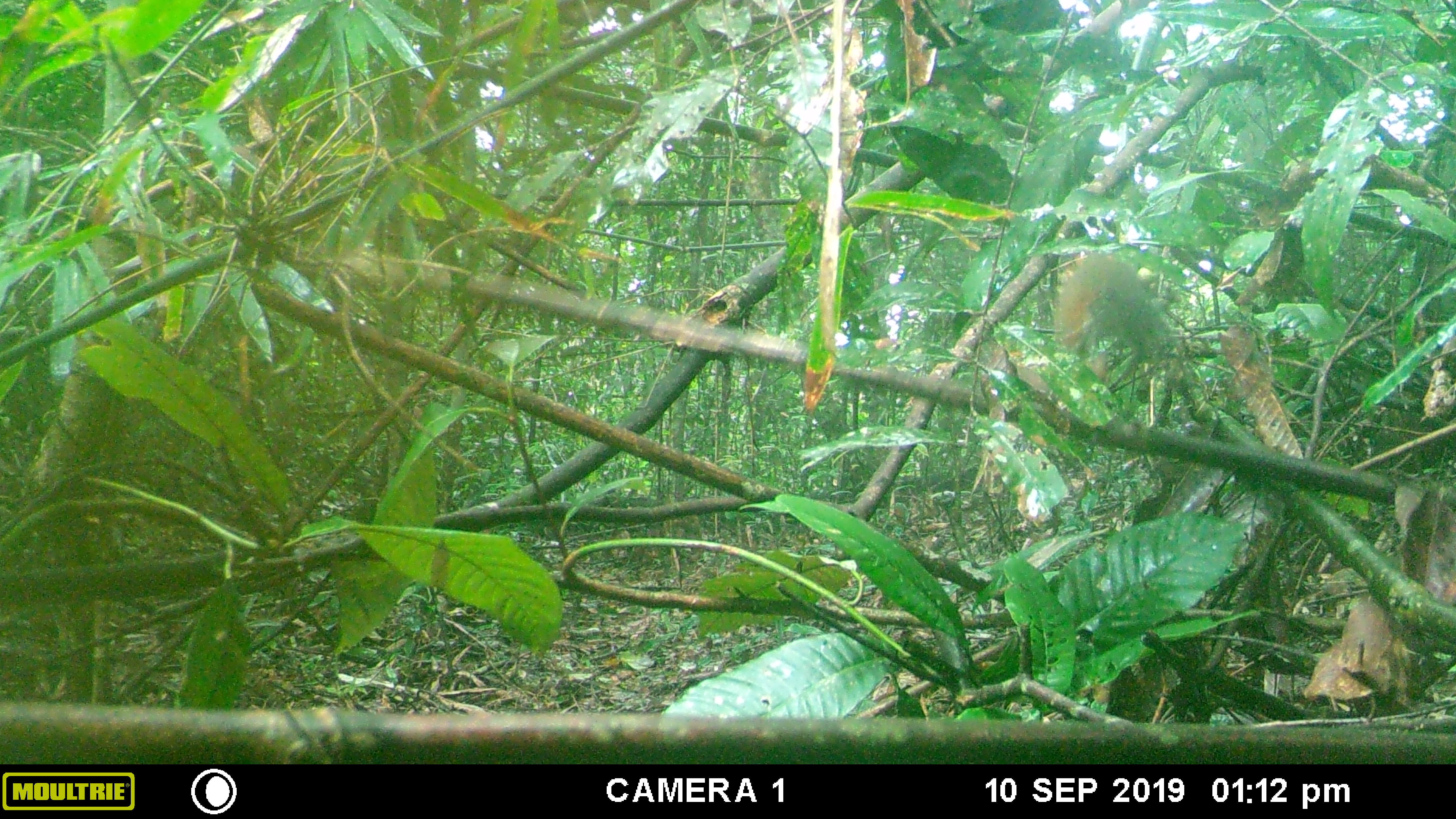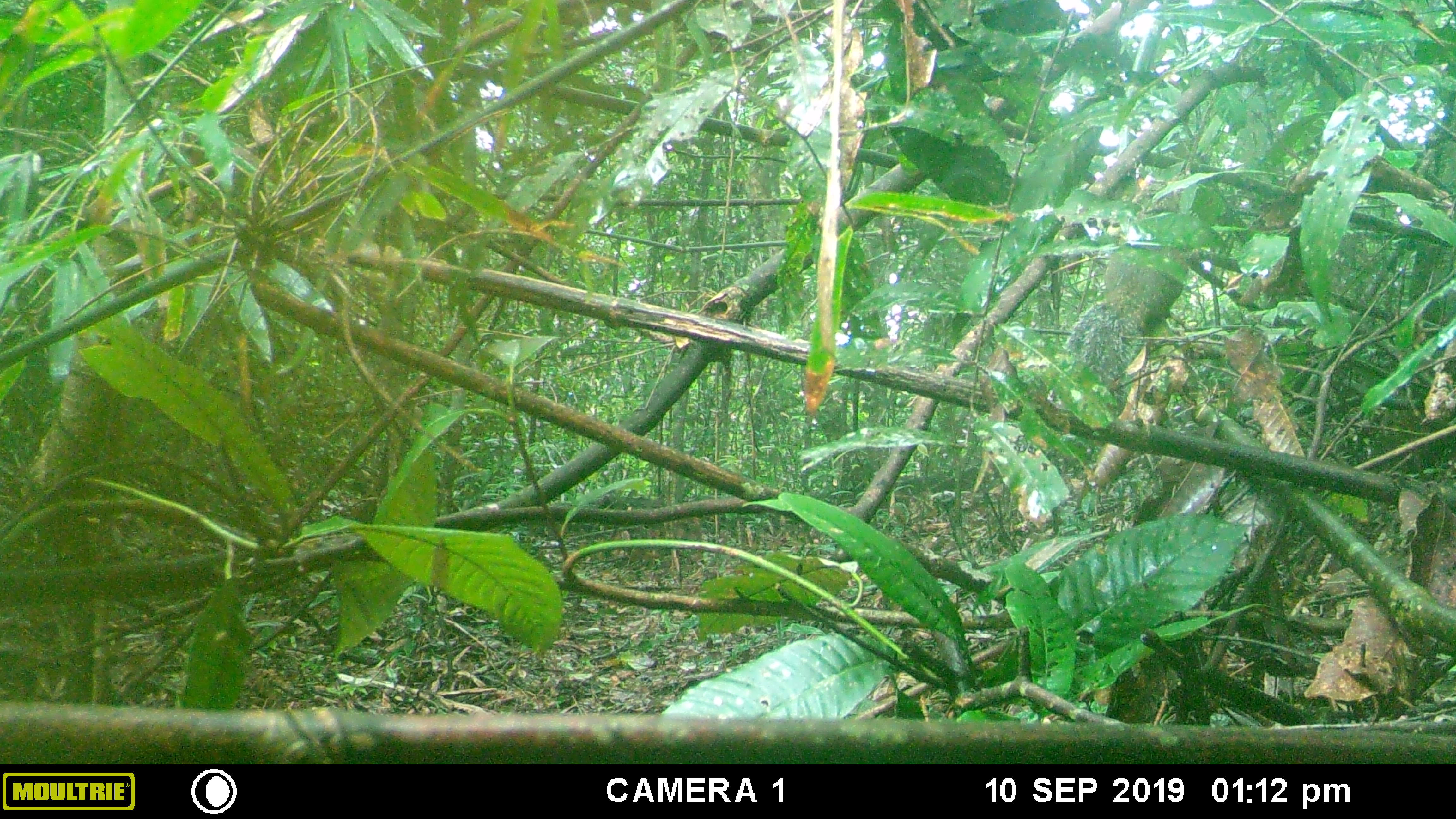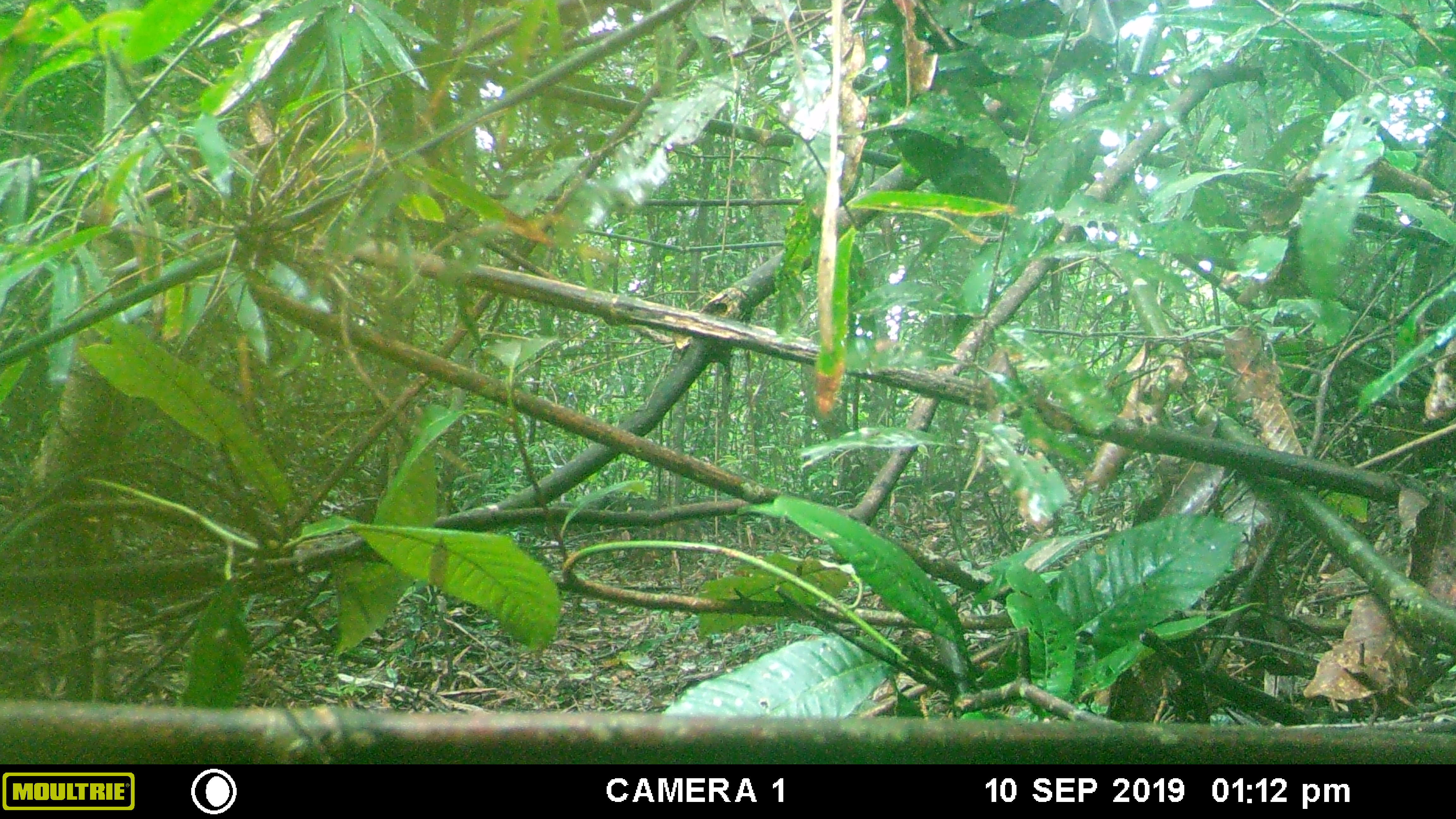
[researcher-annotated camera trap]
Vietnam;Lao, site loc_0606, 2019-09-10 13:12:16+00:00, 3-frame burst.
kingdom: Animalia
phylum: Chordata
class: Mammalia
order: Rodentia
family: Sciuridae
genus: Dremomys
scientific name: Dremomys rufigenis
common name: red-cheeked squirrel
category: red cheeked squirrel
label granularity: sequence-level